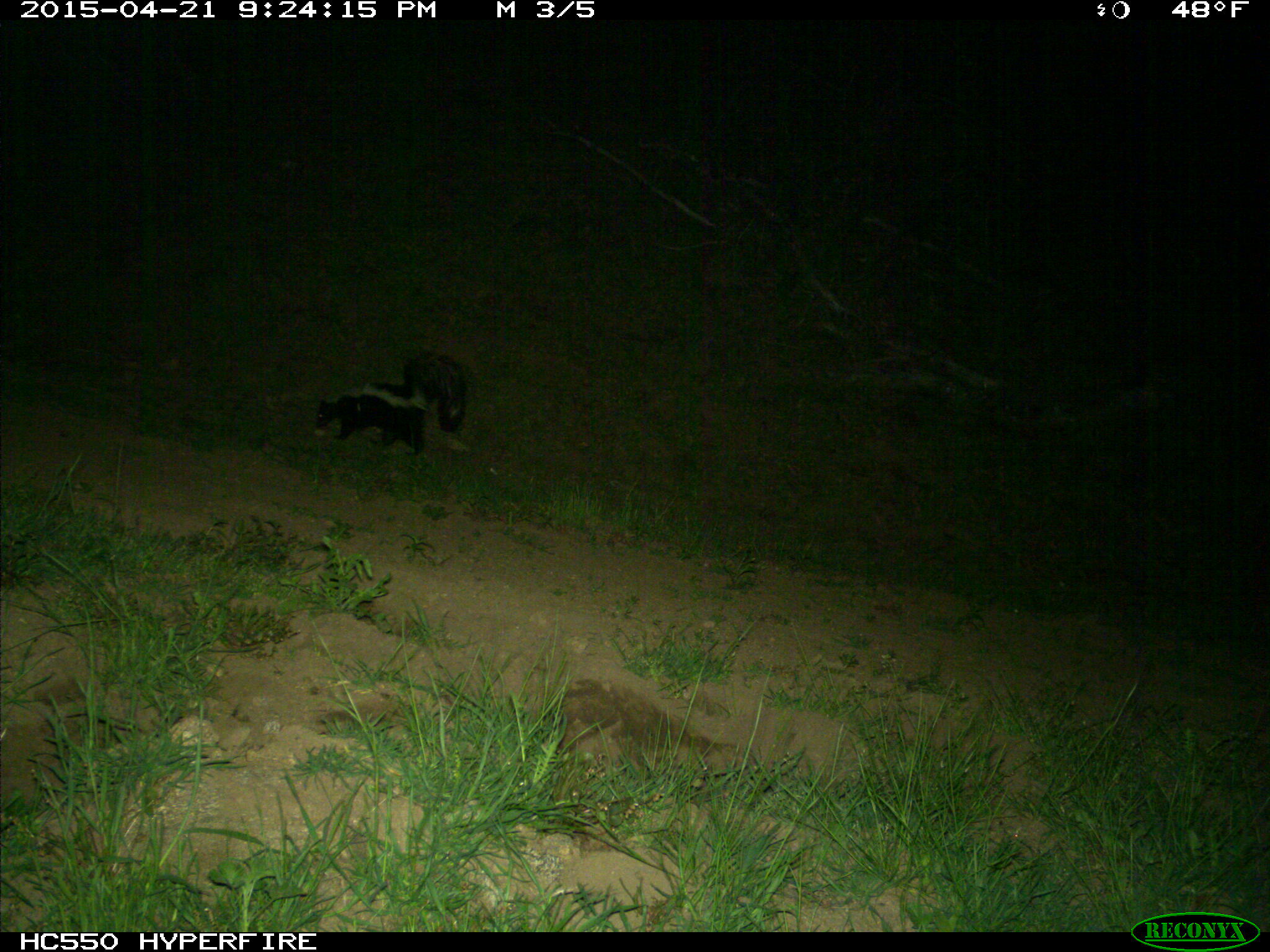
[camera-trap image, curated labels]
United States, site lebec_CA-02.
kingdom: Animalia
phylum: Chordata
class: Mammalia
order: Carnivora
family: Mephitidae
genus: Mephitis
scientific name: Mephitis mephitis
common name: striped skunk